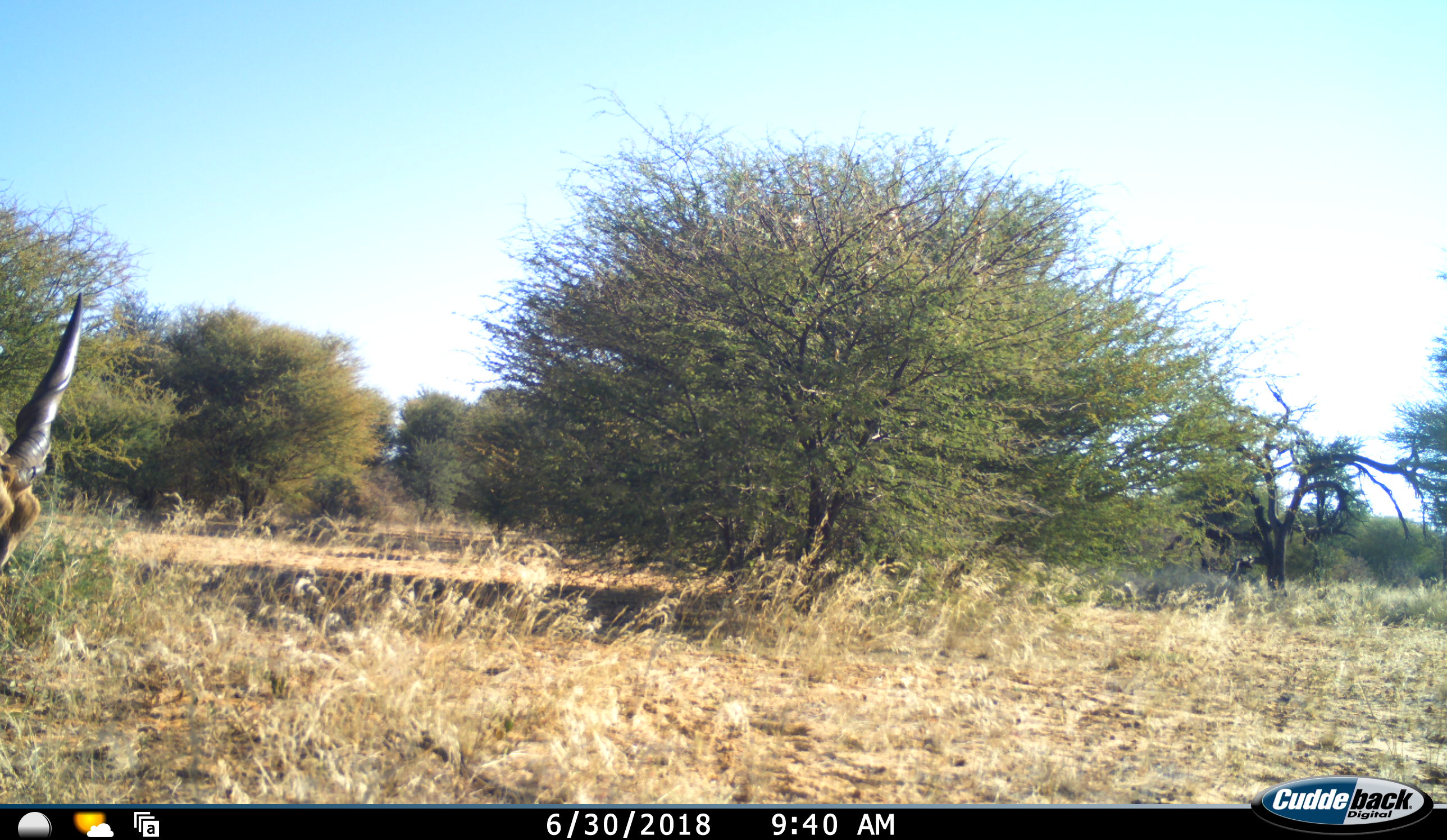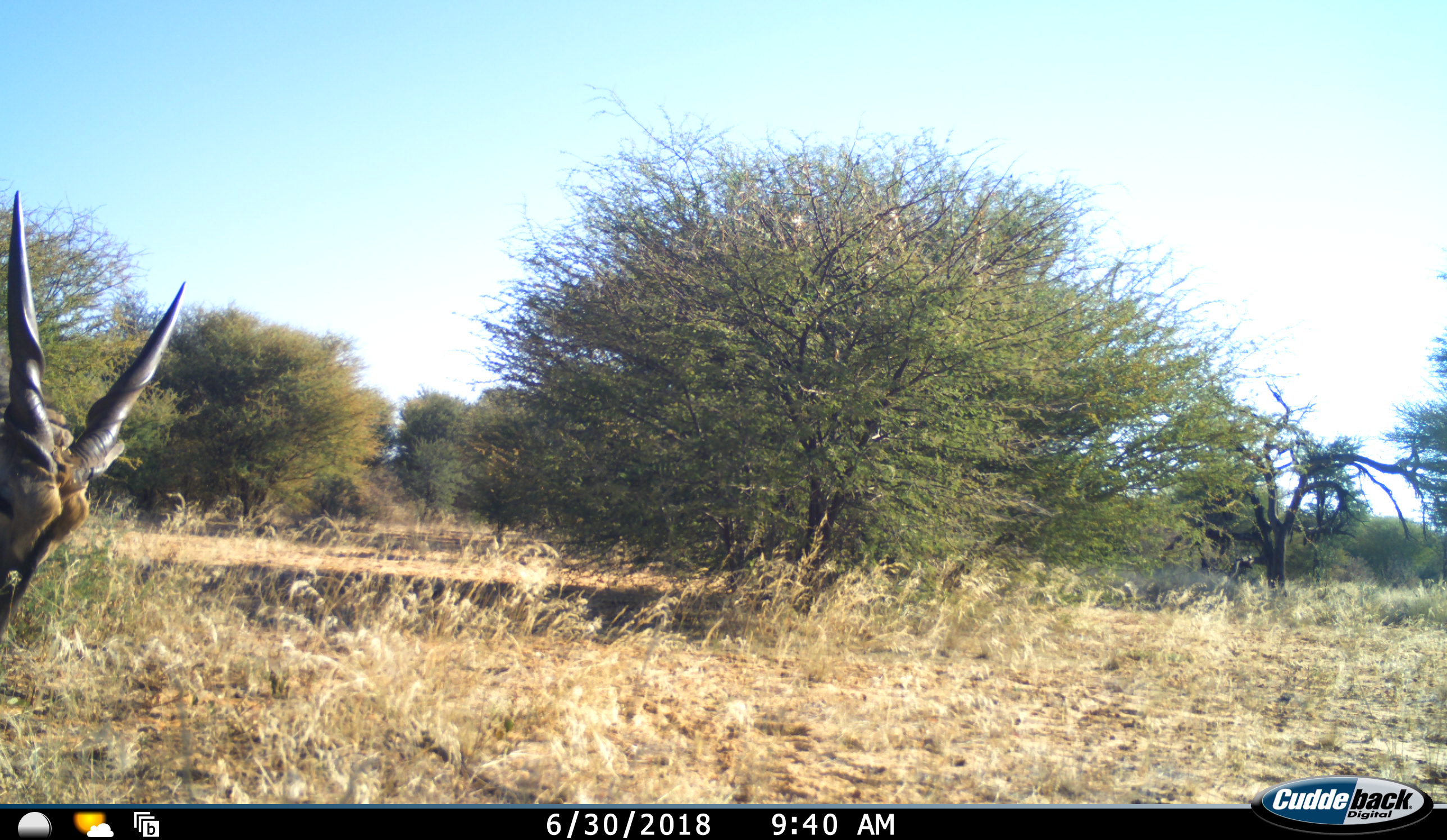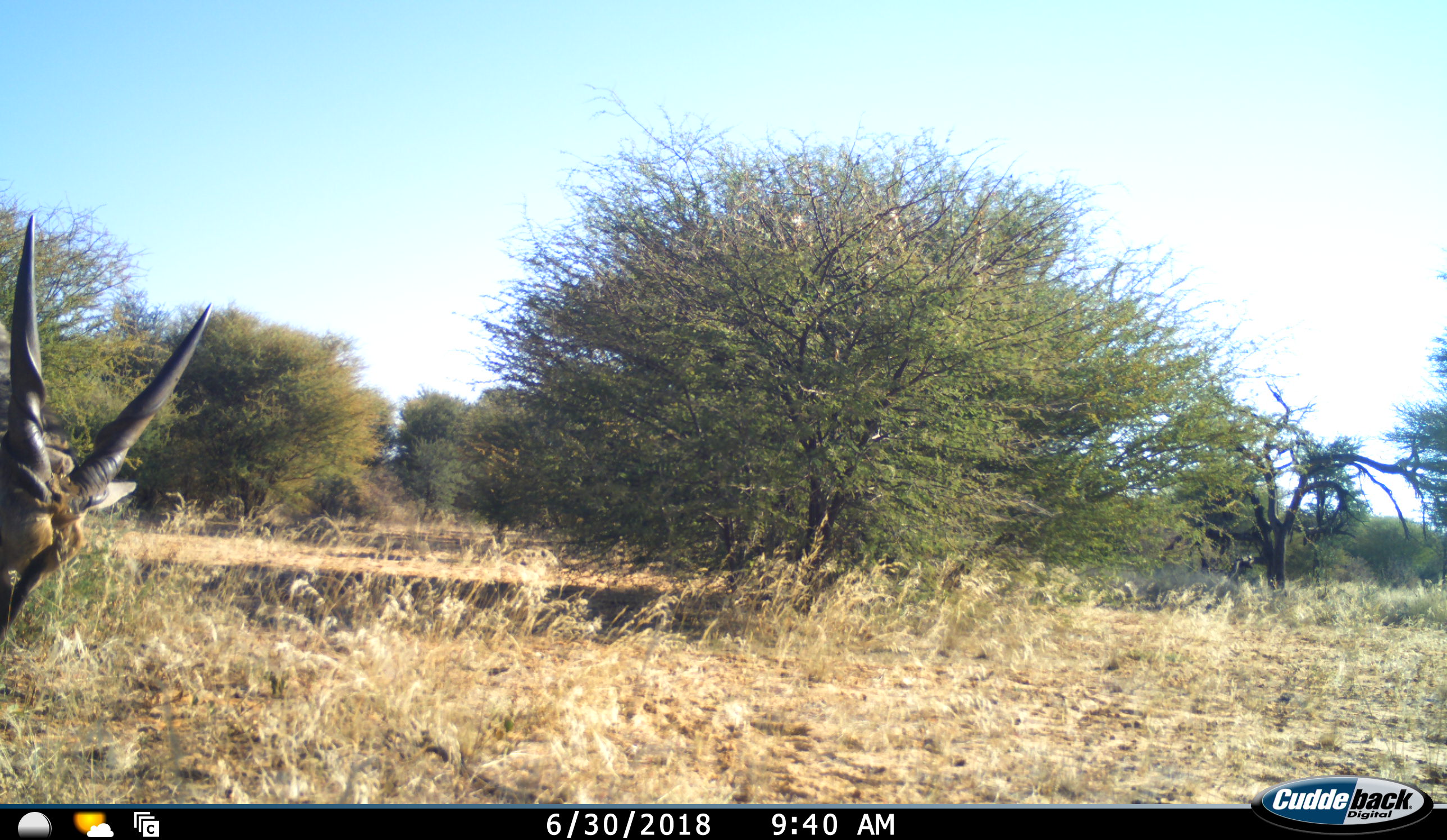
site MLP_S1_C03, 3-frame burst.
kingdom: Animalia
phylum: Chordata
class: Mammalia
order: Artiodactyla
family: Bovidae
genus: Tragelaphus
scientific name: Tragelaphus oryx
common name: eland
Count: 1.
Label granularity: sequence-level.